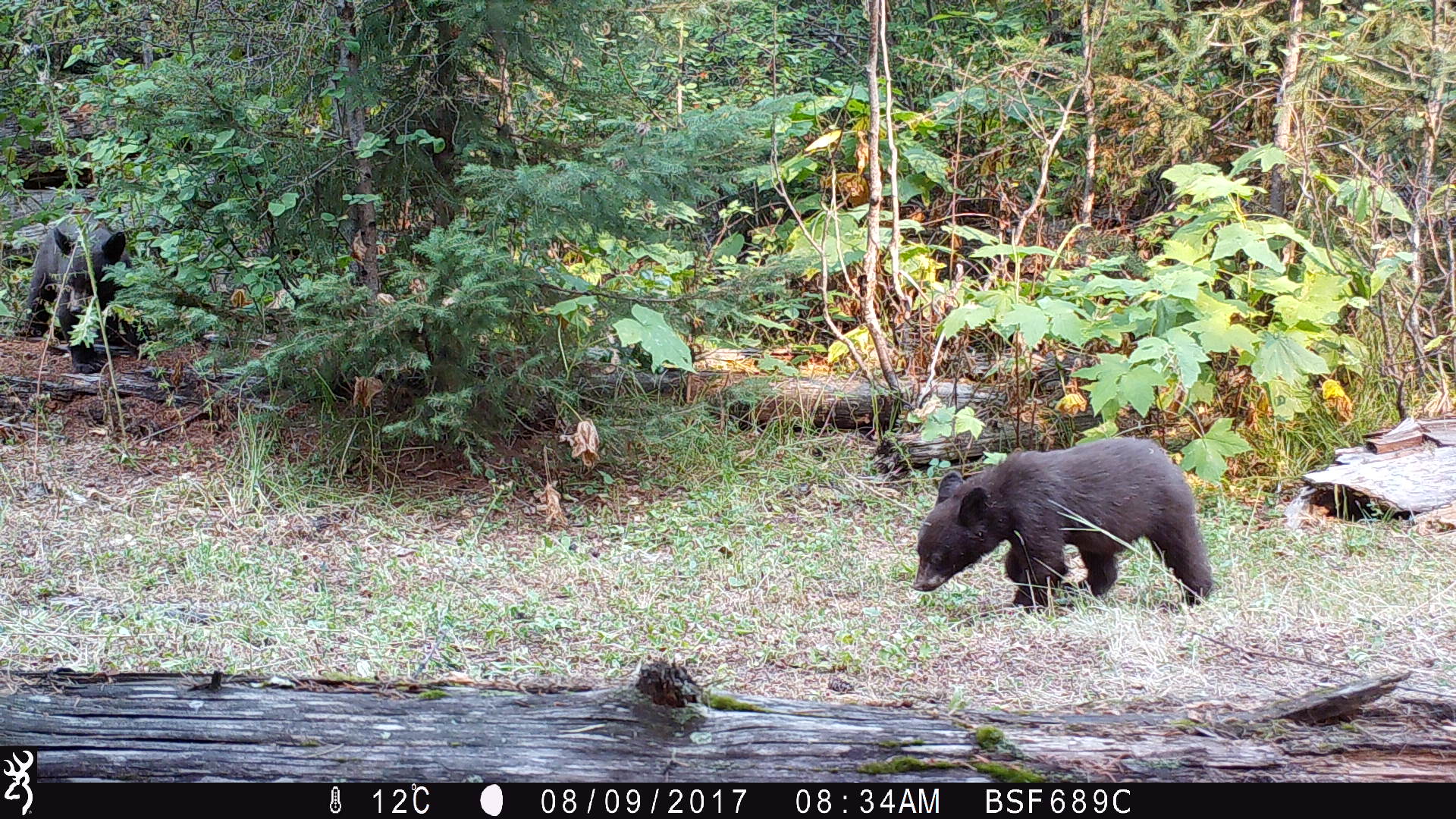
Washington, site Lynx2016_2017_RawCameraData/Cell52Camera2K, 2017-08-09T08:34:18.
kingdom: Animalia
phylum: Chordata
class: Mammalia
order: Carnivora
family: Ursidae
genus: Ursus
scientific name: Ursus americanus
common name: american black bear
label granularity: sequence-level